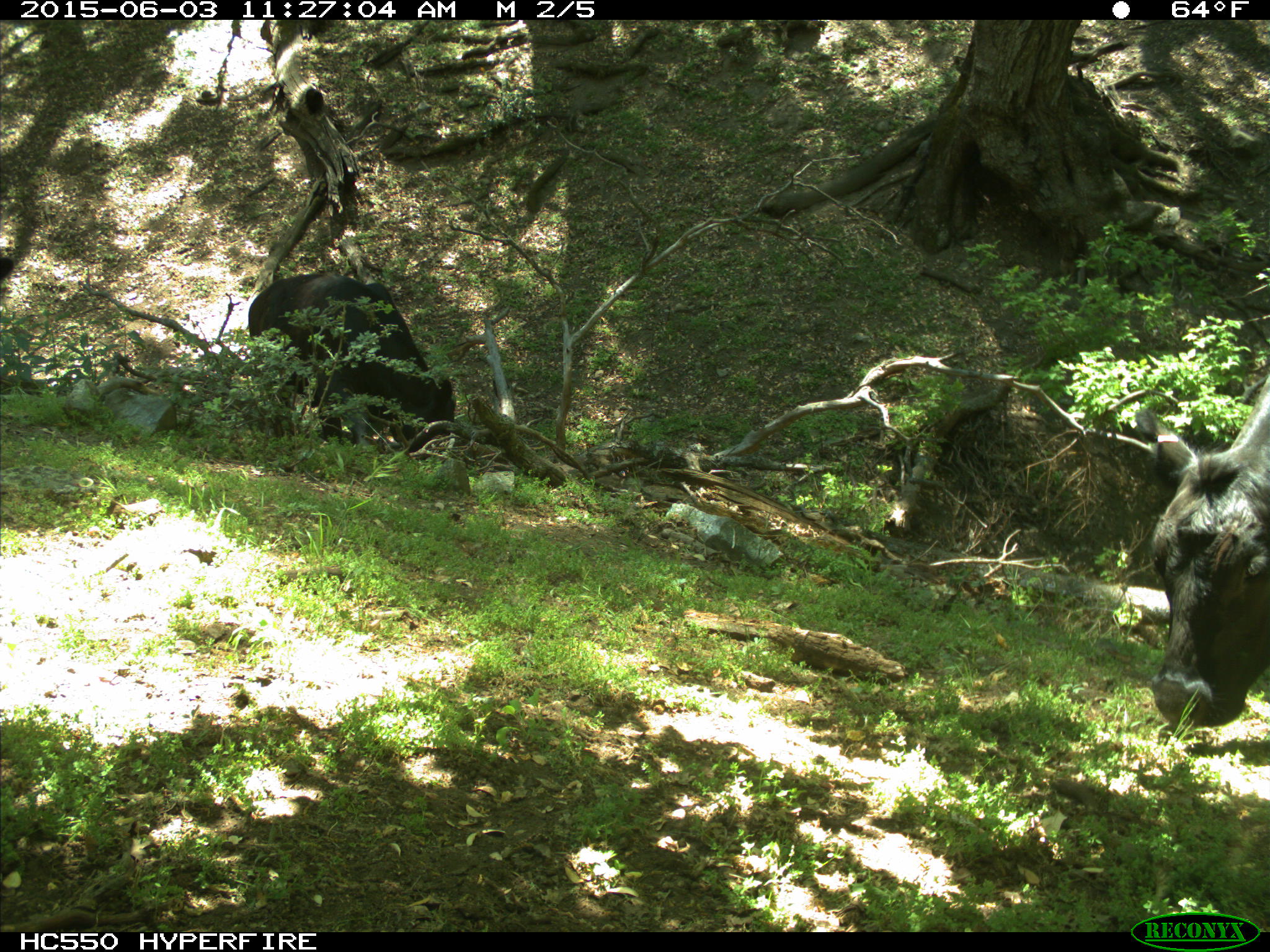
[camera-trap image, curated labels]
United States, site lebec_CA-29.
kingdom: Animalia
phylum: Chordata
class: Mammalia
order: Artiodactyla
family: Bovidae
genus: Bos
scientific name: Bos taurus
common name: domestic cow